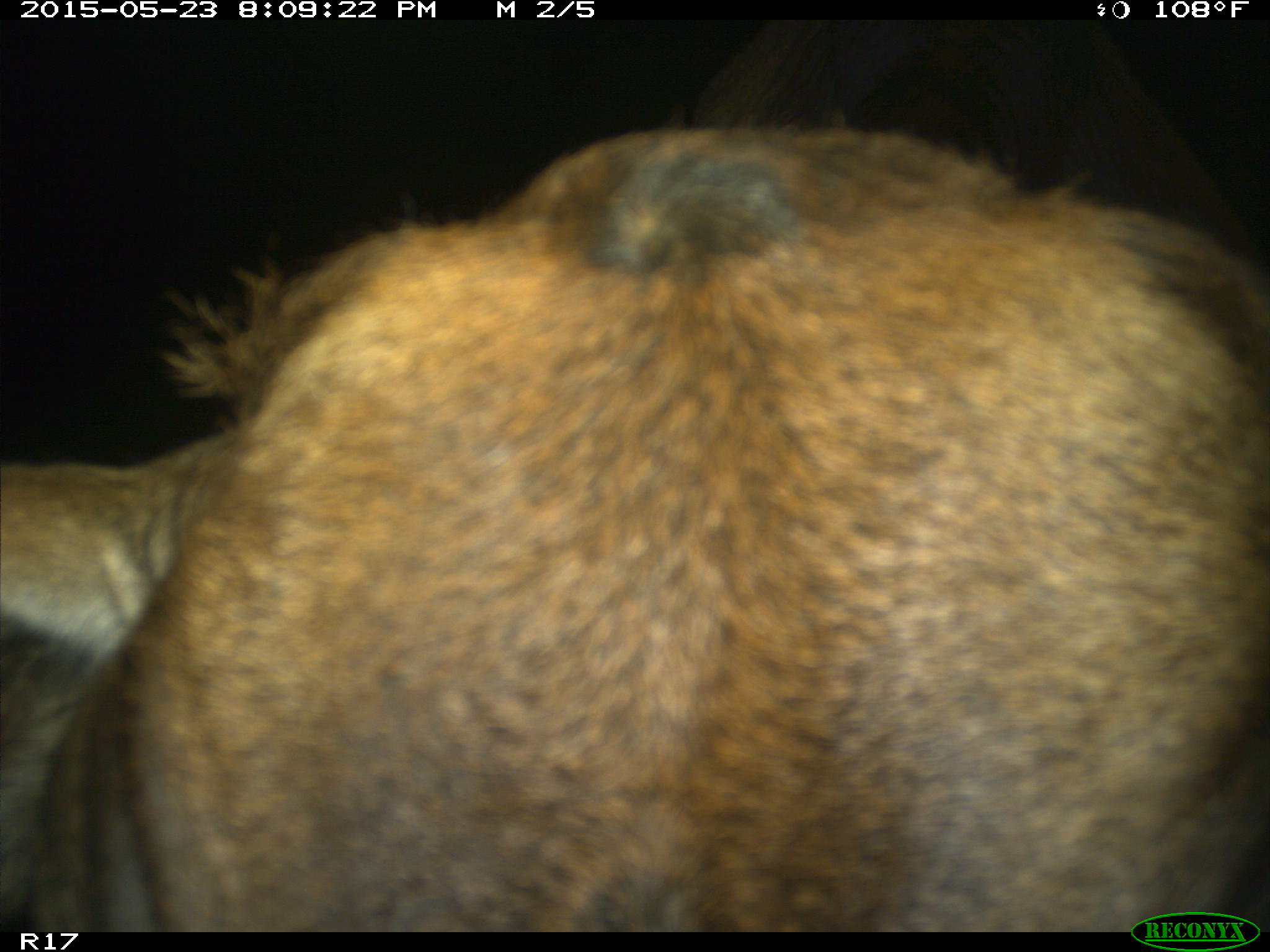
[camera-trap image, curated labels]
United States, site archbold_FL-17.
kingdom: Animalia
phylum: Chordata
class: Mammalia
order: Artiodactyla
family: Bovidae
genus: Bos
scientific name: Bos taurus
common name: domestic cow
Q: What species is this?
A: Bos taurus (domestic cow).